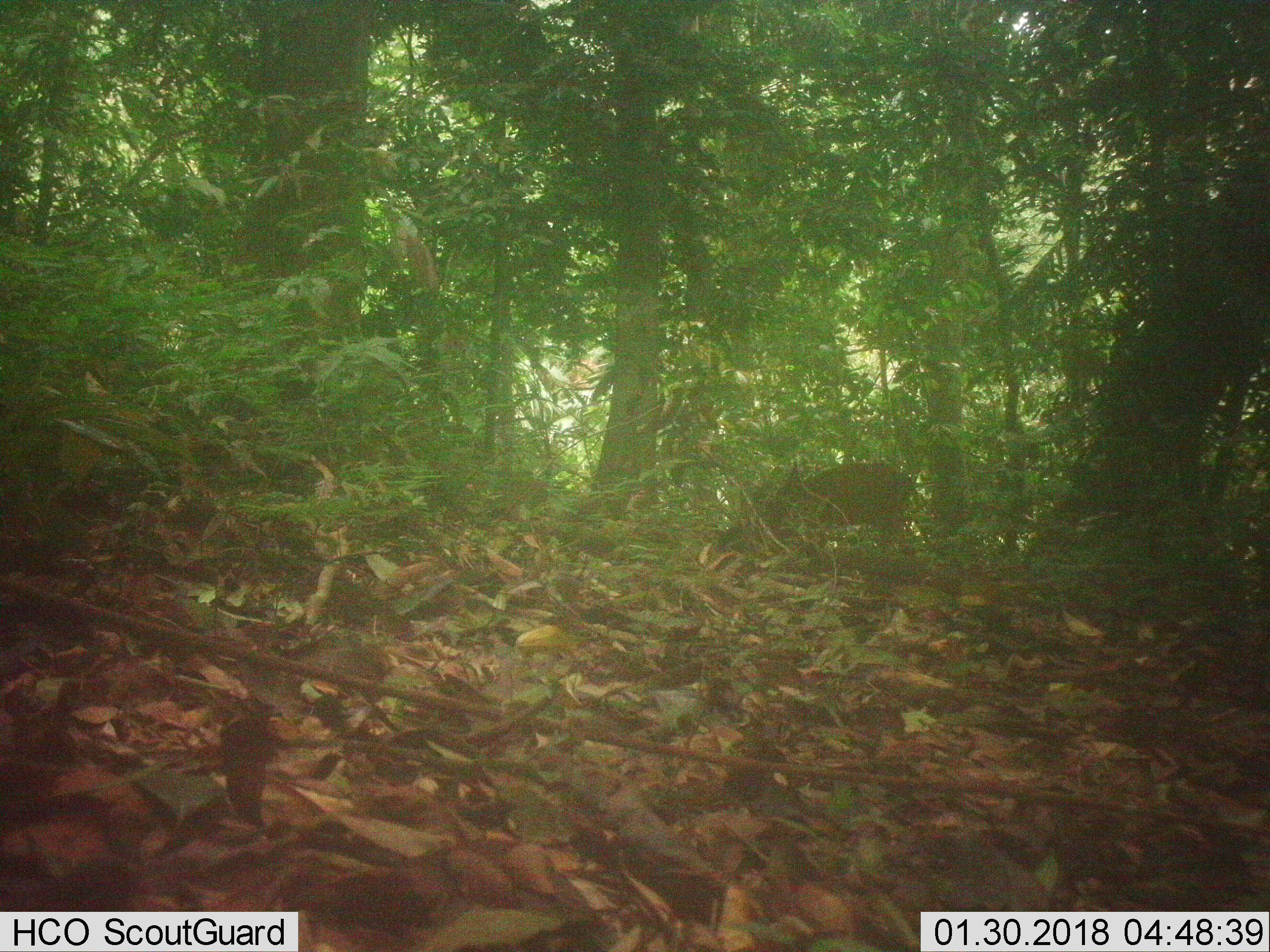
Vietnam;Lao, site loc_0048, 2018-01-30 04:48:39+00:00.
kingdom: Animalia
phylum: Chordata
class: Mammalia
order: Artiodactyla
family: Suidae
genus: Sus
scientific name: Sus scrofa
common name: eurasian wild pig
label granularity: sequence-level